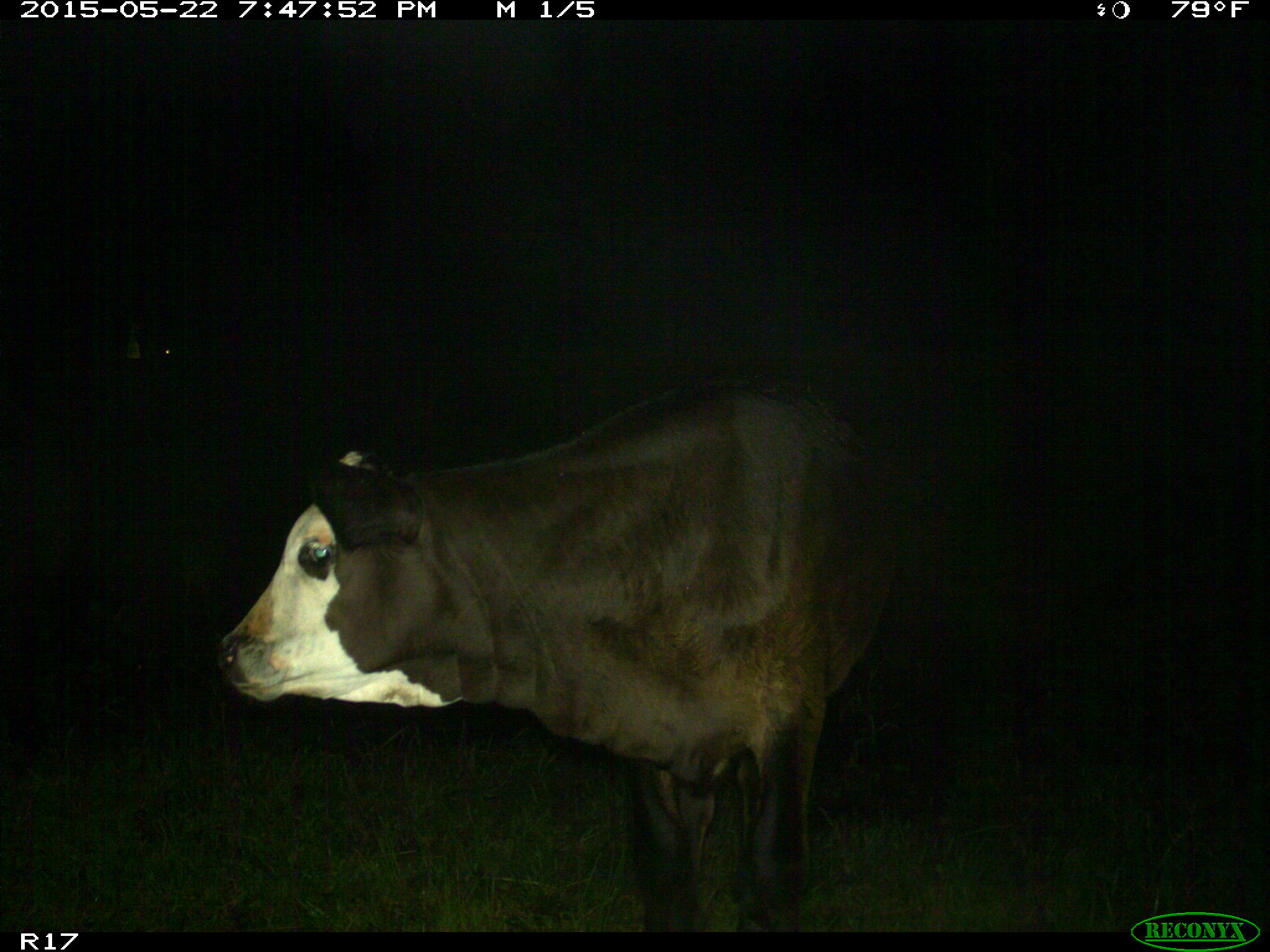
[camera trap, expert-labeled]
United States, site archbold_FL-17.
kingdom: Animalia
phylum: Chordata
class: Mammalia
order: Artiodactyla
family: Bovidae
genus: Bos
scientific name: Bos taurus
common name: domestic cow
Bos taurus (domestic cow).